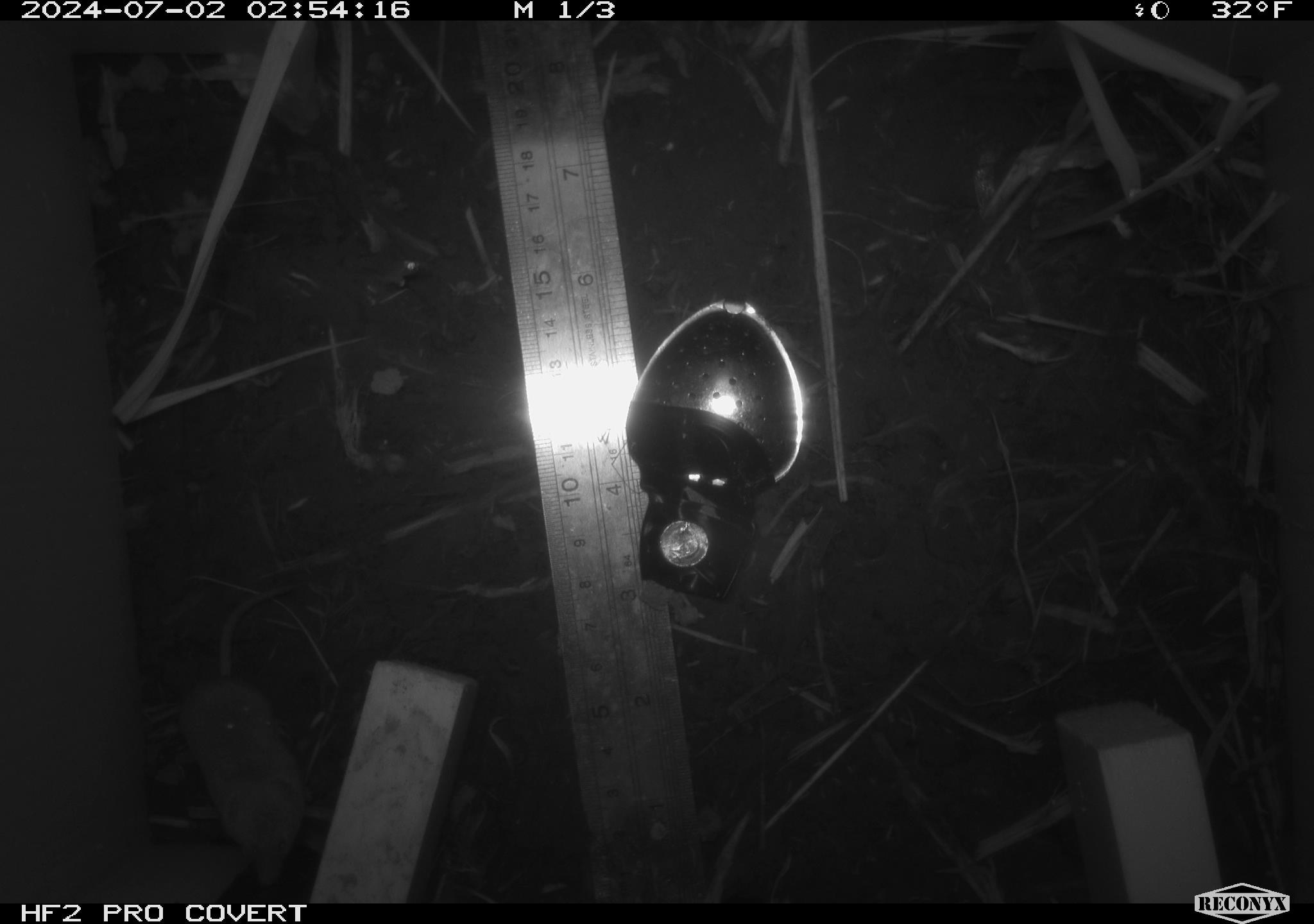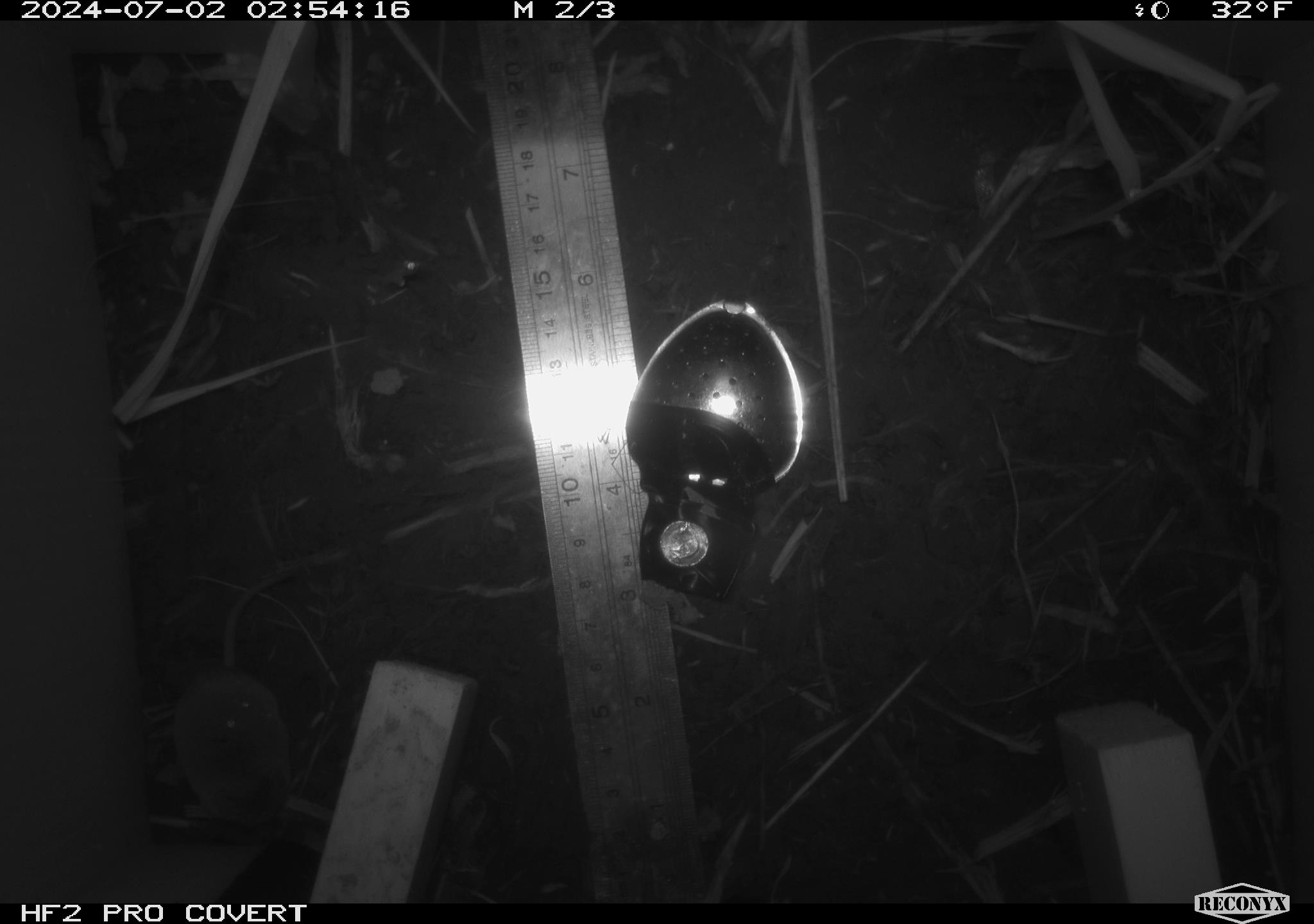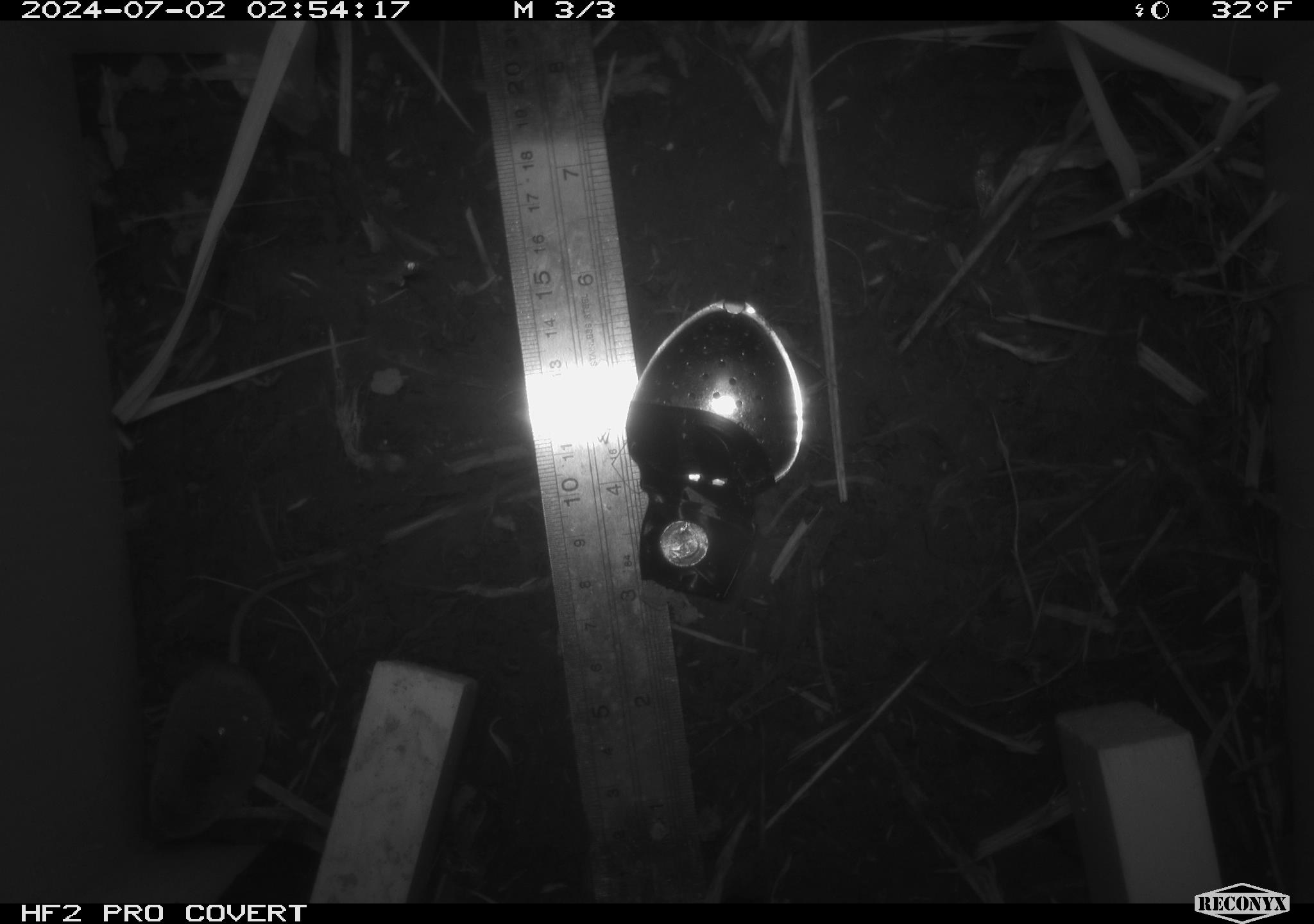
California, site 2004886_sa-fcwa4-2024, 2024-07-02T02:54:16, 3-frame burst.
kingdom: Animalia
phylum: Chordata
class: Mammalia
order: Eulipotyphla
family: Soricidae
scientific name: Soricidae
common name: shrews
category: soricidae family